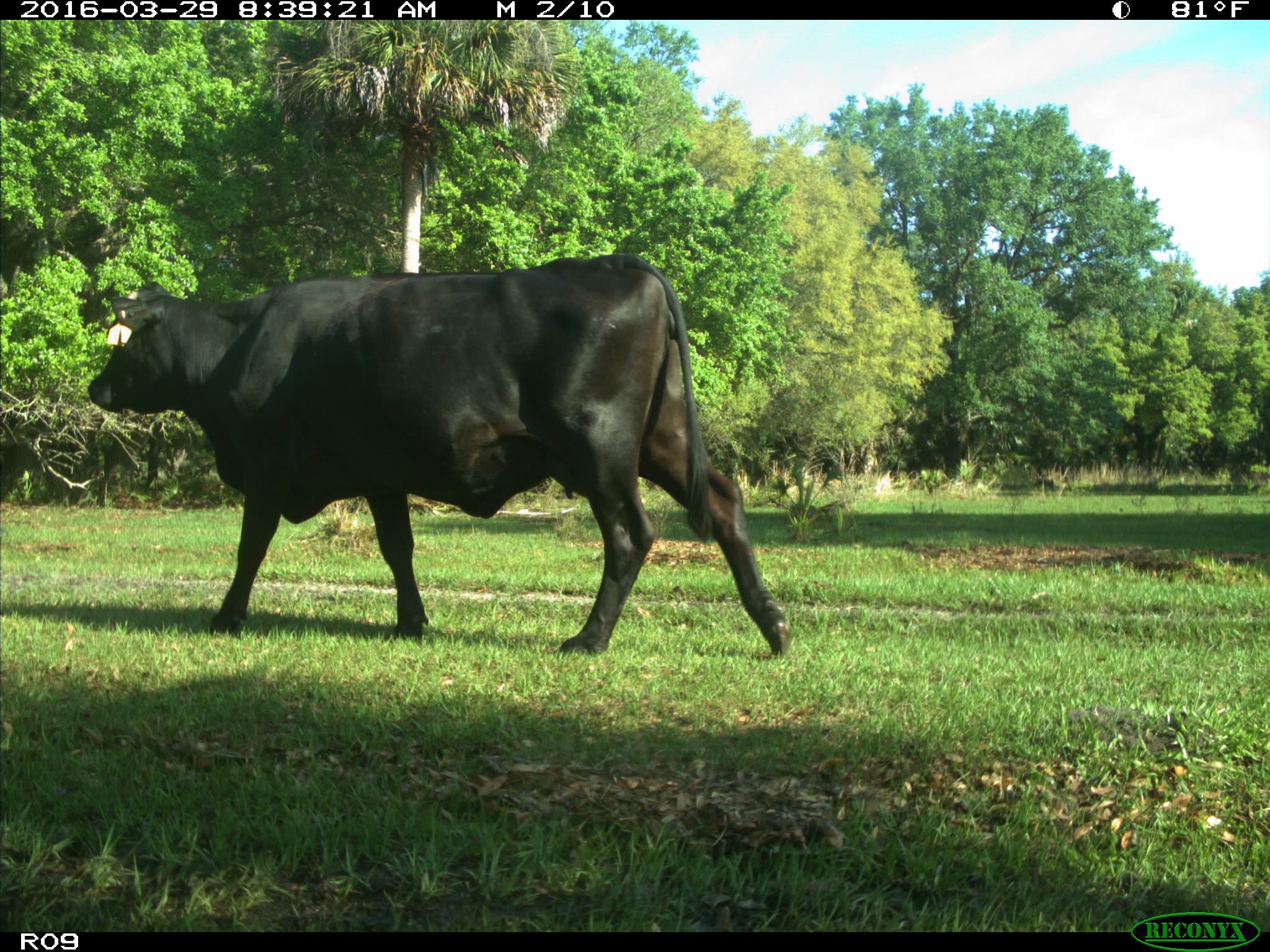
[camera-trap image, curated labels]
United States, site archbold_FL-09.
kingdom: Animalia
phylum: Chordata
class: Mammalia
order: Artiodactyla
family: Bovidae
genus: Bos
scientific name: Bos taurus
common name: domestic cow